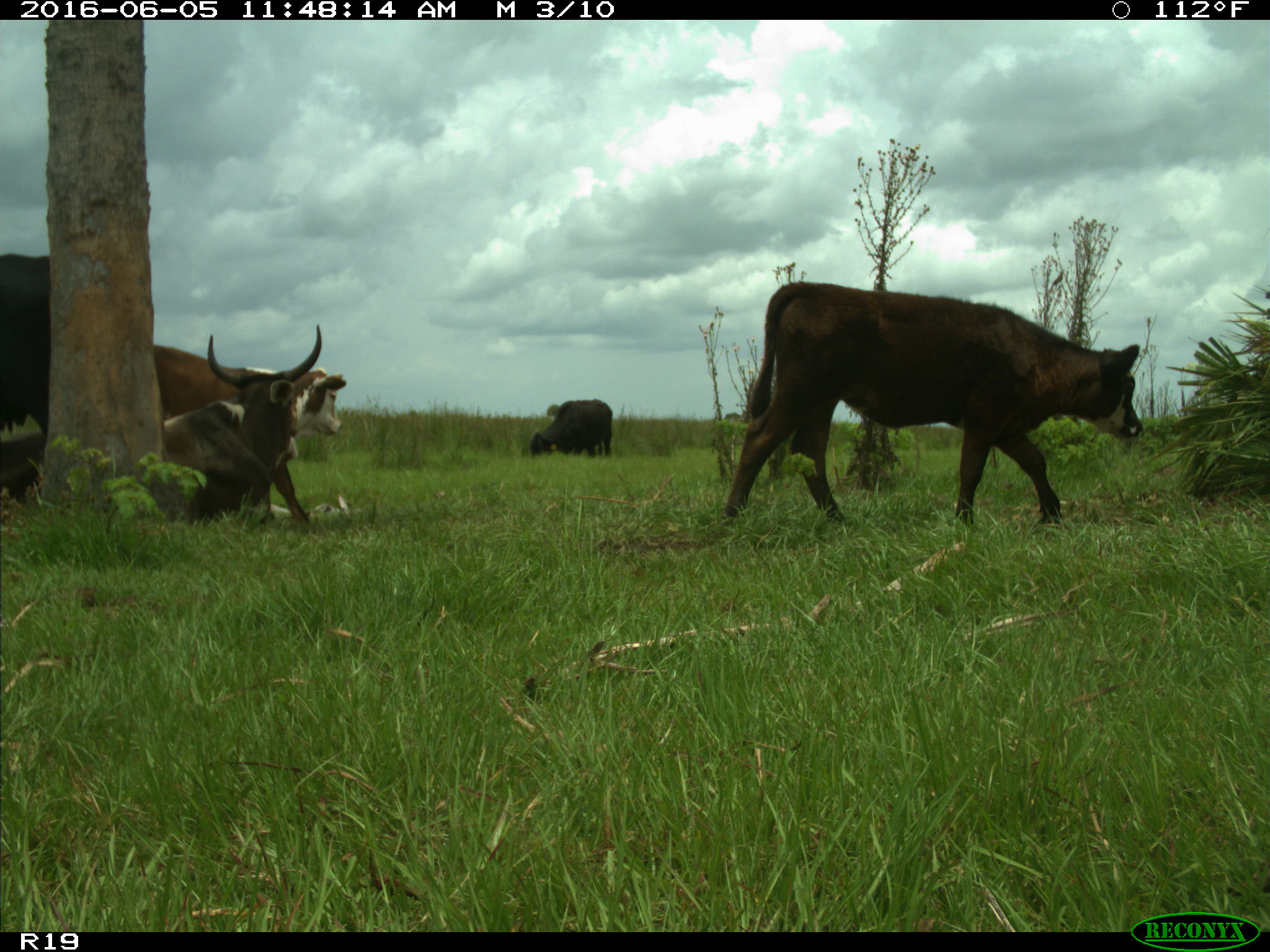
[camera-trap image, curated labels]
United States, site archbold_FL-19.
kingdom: Animalia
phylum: Chordata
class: Mammalia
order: Artiodactyla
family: Bovidae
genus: Bos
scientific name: Bos taurus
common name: domestic cow